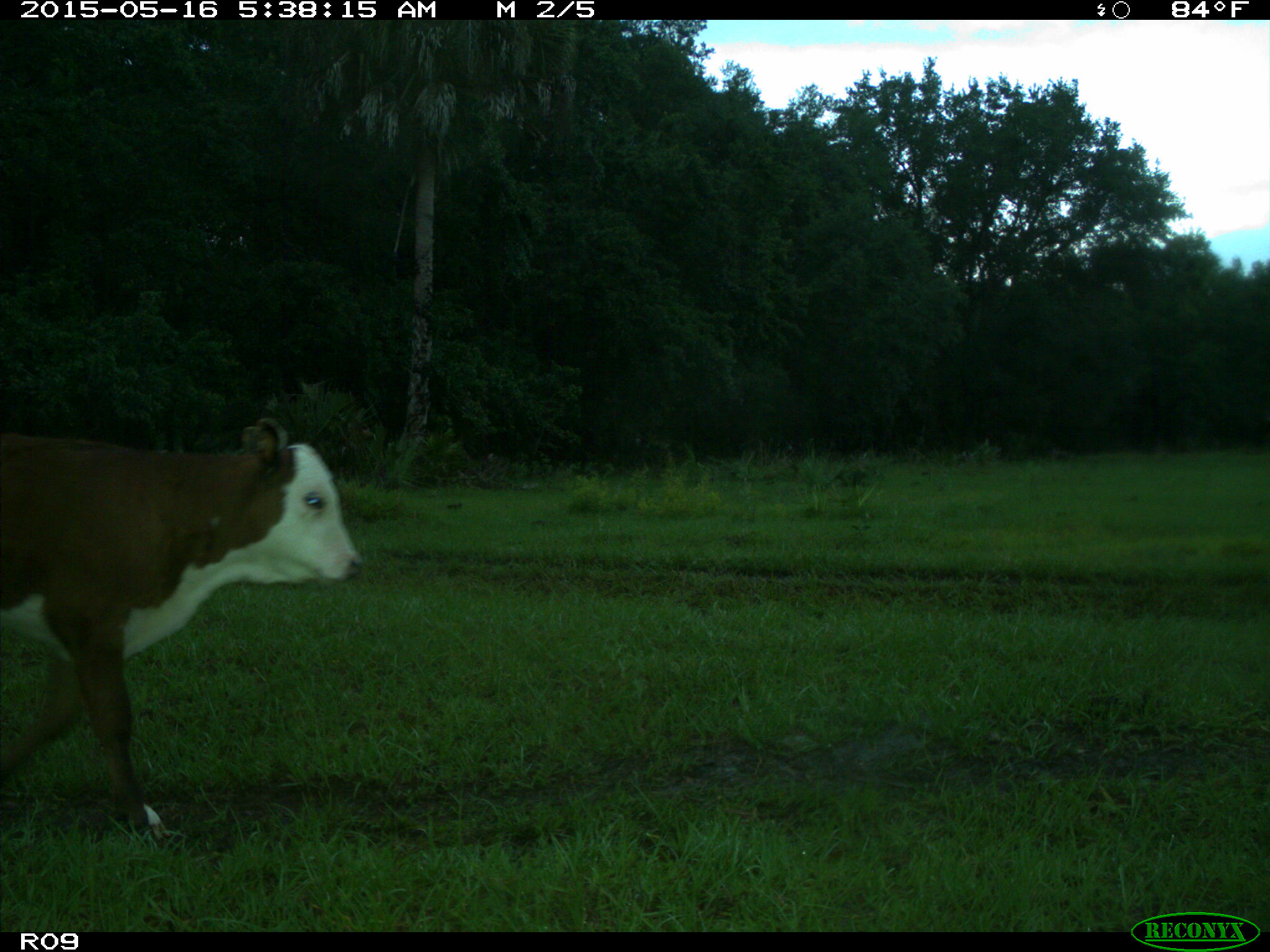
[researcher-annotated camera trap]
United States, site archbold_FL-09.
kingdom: Animalia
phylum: Chordata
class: Mammalia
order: Artiodactyla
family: Bovidae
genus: Bos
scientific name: Bos taurus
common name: domestic cow